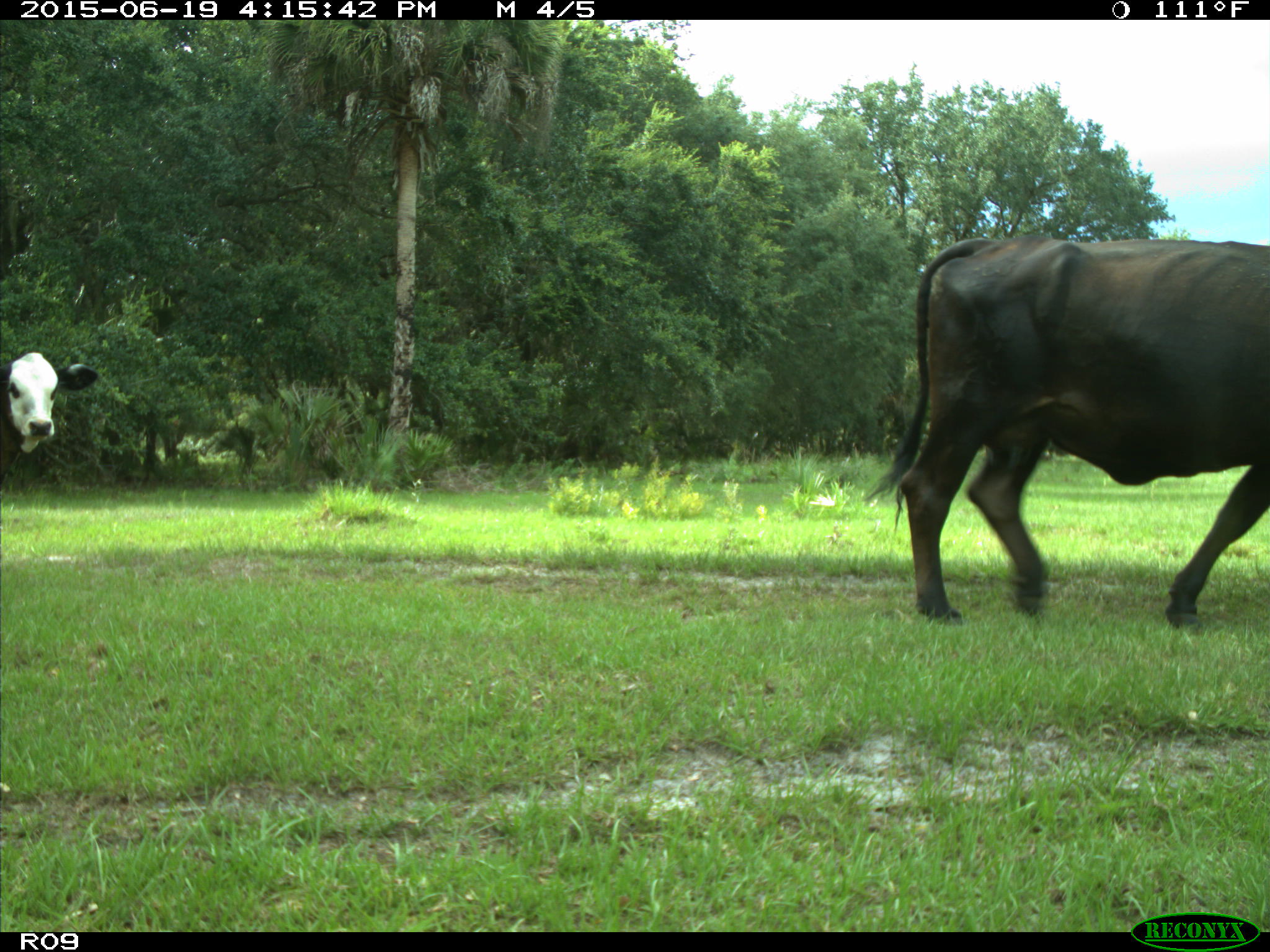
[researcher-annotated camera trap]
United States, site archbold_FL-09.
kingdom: Animalia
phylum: Chordata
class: Mammalia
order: Artiodactyla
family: Bovidae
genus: Bos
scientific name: Bos taurus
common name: domestic cow